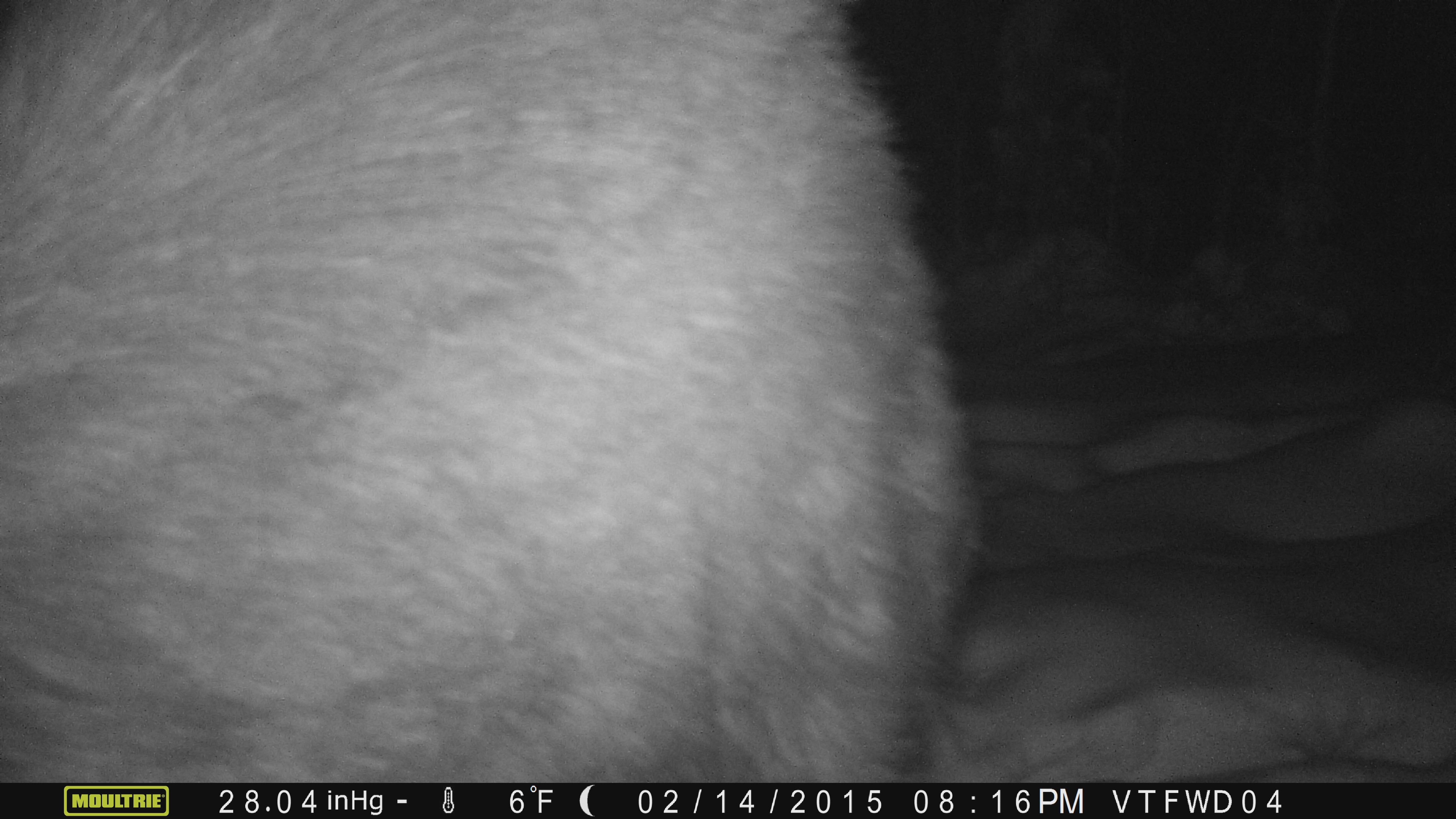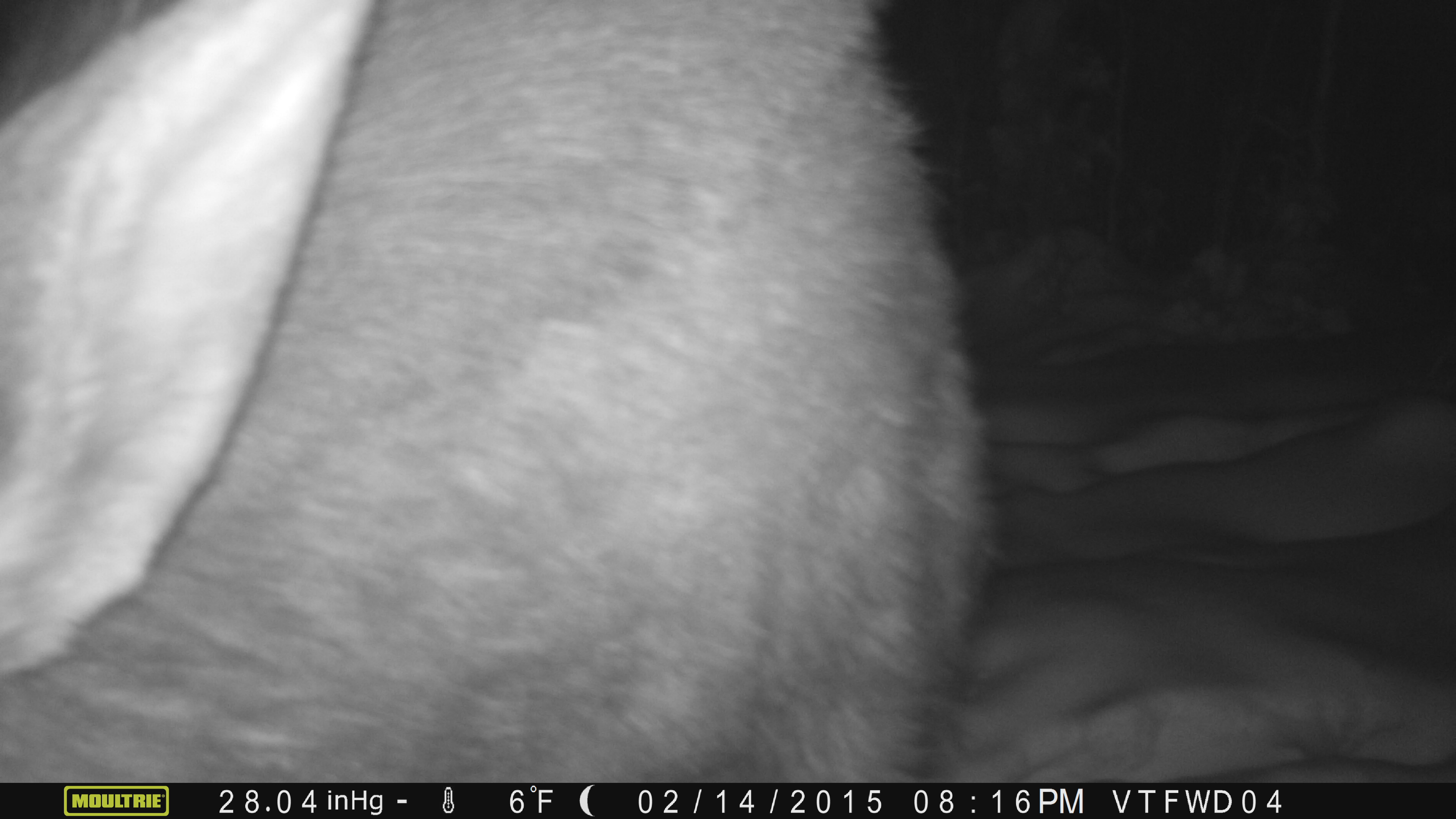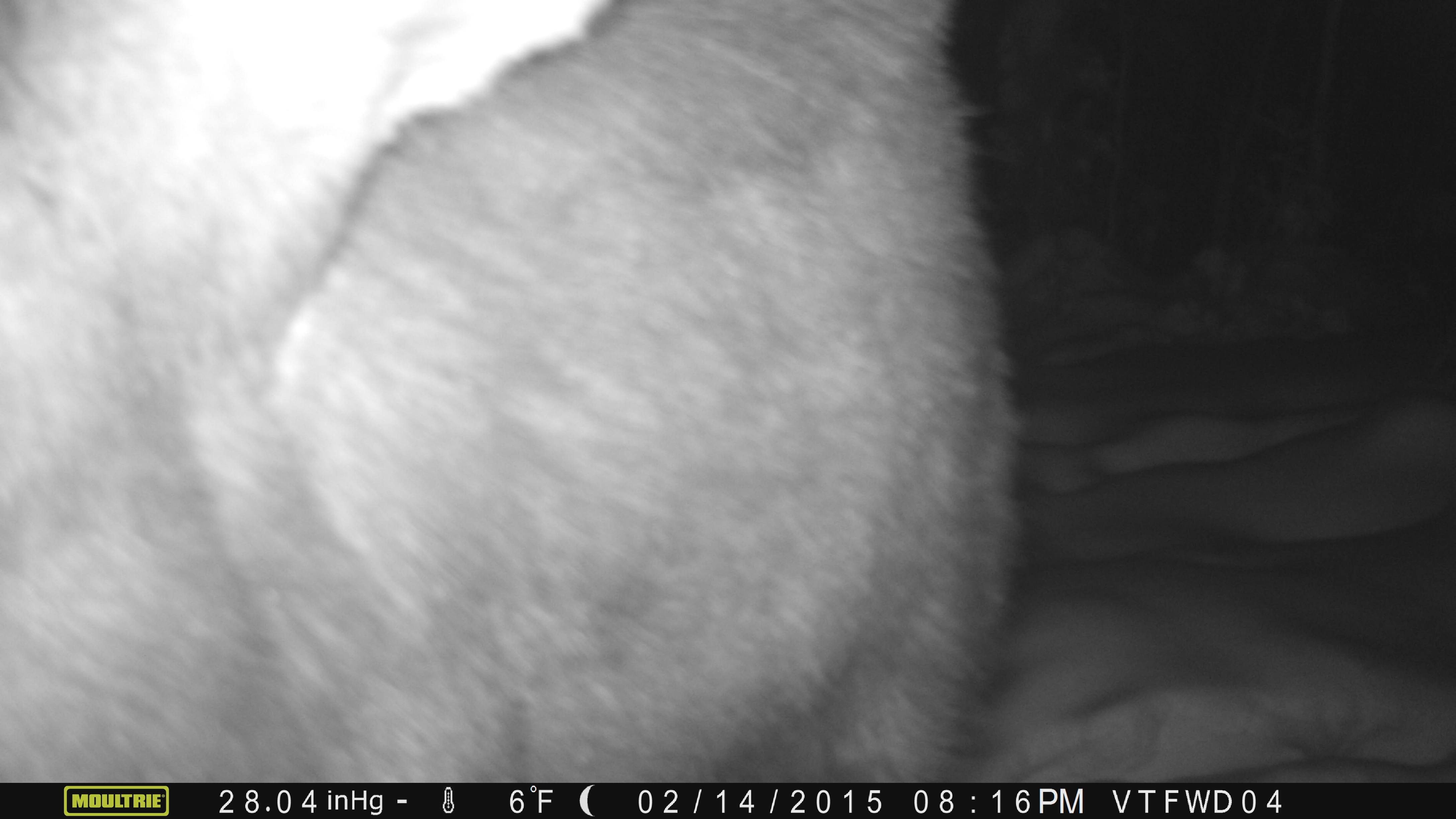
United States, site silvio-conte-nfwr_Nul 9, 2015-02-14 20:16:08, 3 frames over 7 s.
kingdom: Animalia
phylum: Chordata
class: Mammalia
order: Artiodactyla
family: Cervidae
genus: Alces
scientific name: Alces alces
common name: moose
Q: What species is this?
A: Moose (Alces alces).